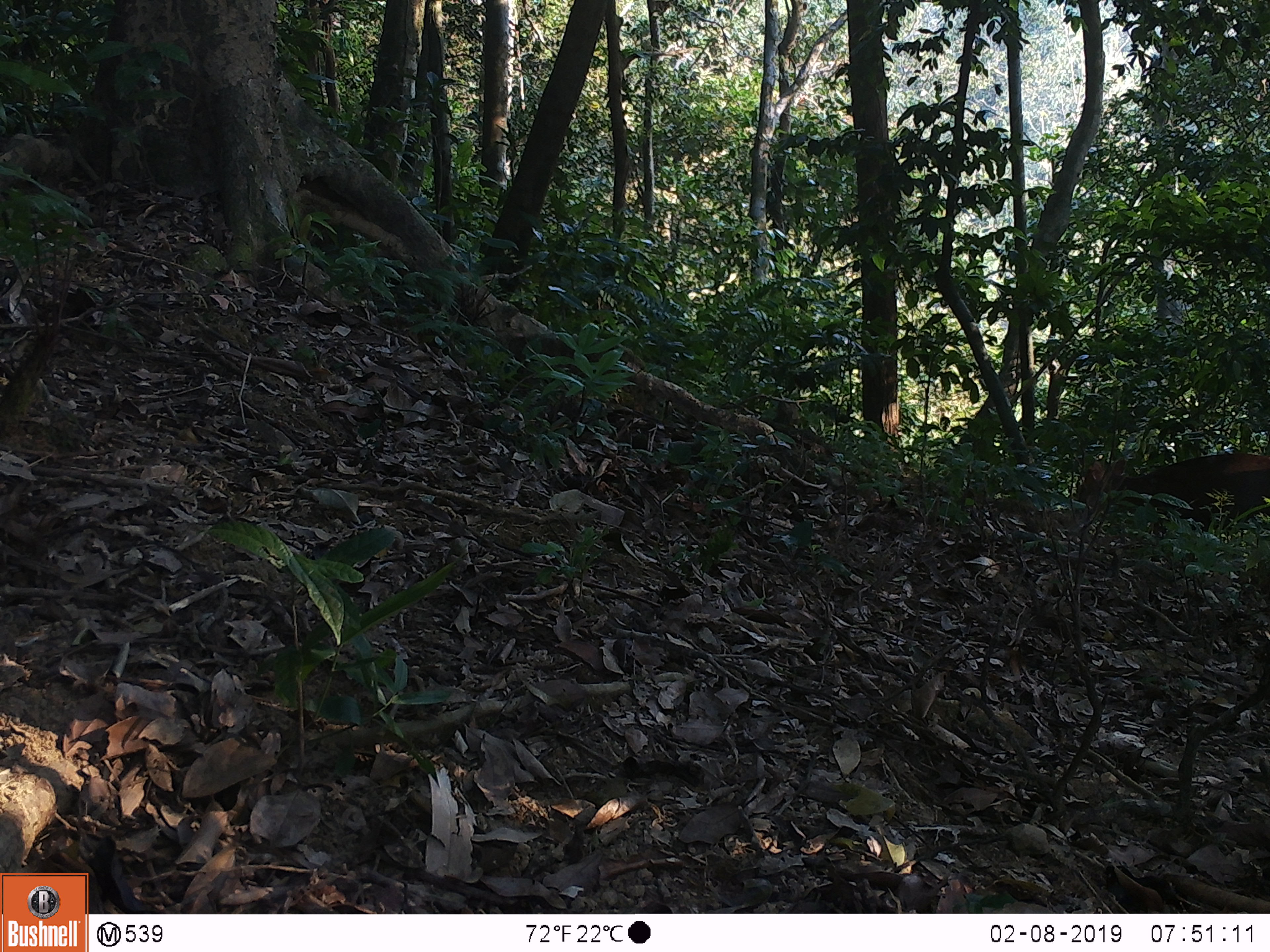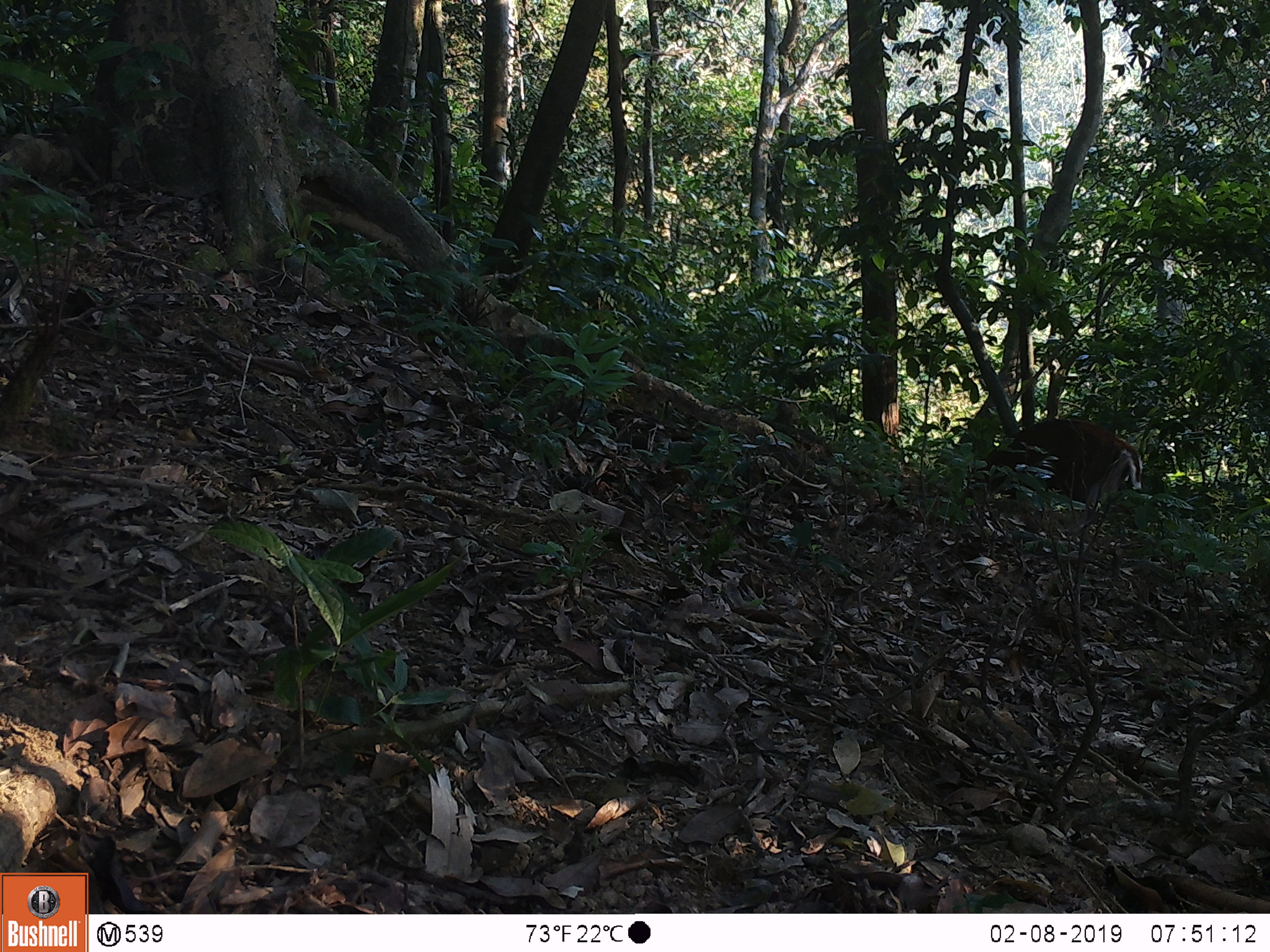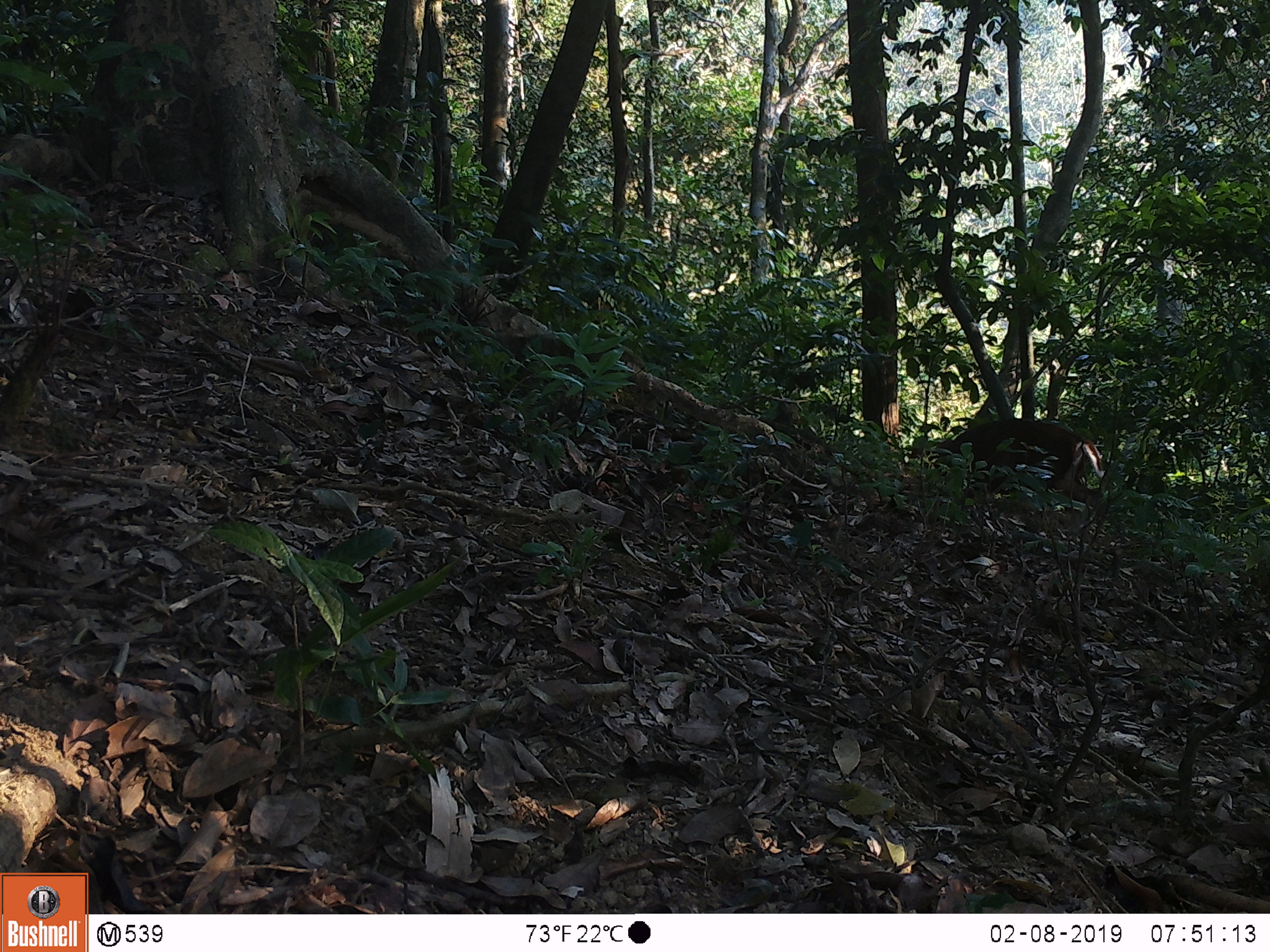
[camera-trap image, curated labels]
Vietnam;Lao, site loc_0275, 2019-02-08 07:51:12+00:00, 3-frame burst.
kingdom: Animalia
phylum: Chordata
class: Mammalia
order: Artiodactyla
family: Cervidae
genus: Muntiacus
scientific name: Muntiacus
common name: muntjacs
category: unidentified muntjac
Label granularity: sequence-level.